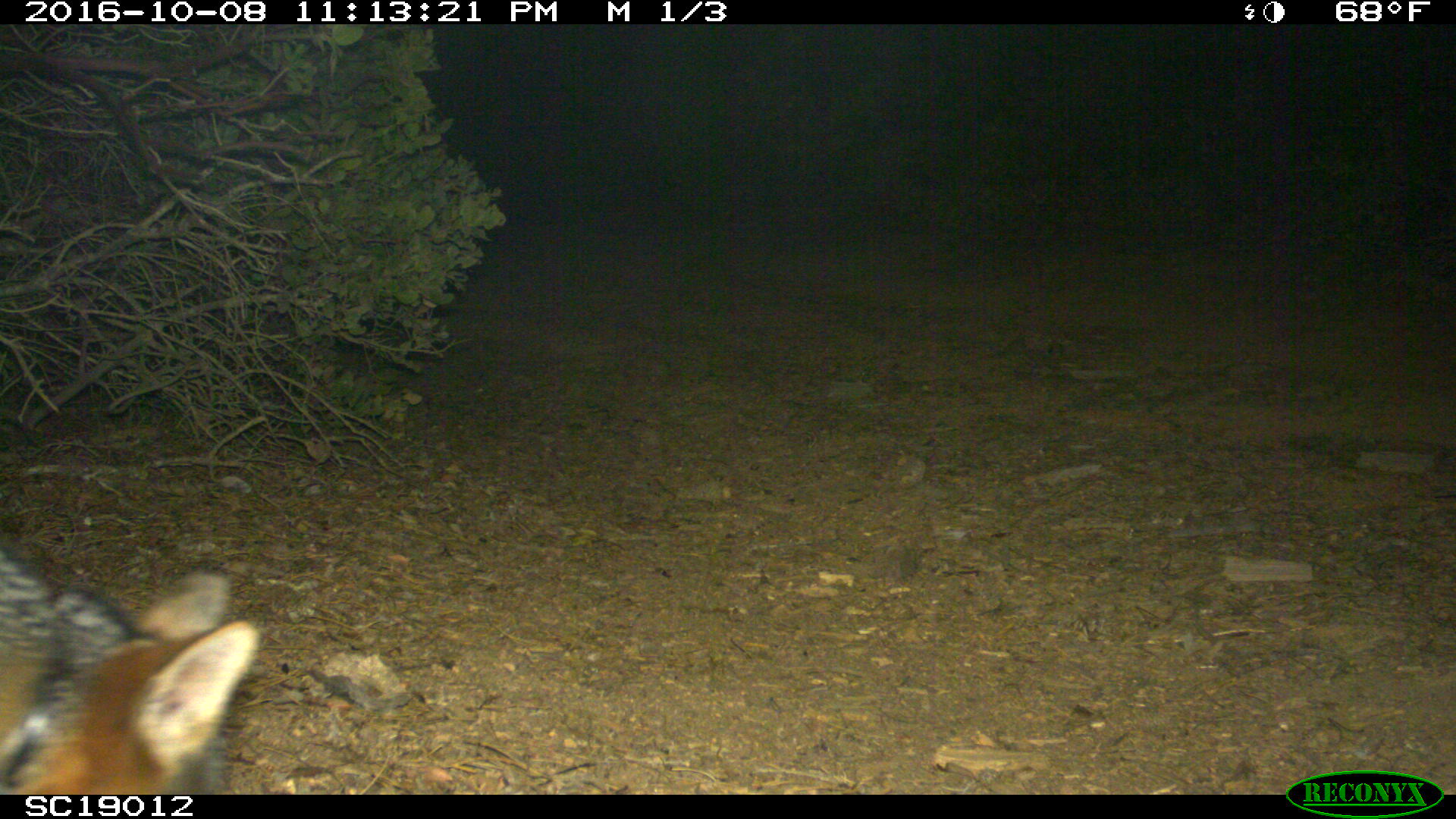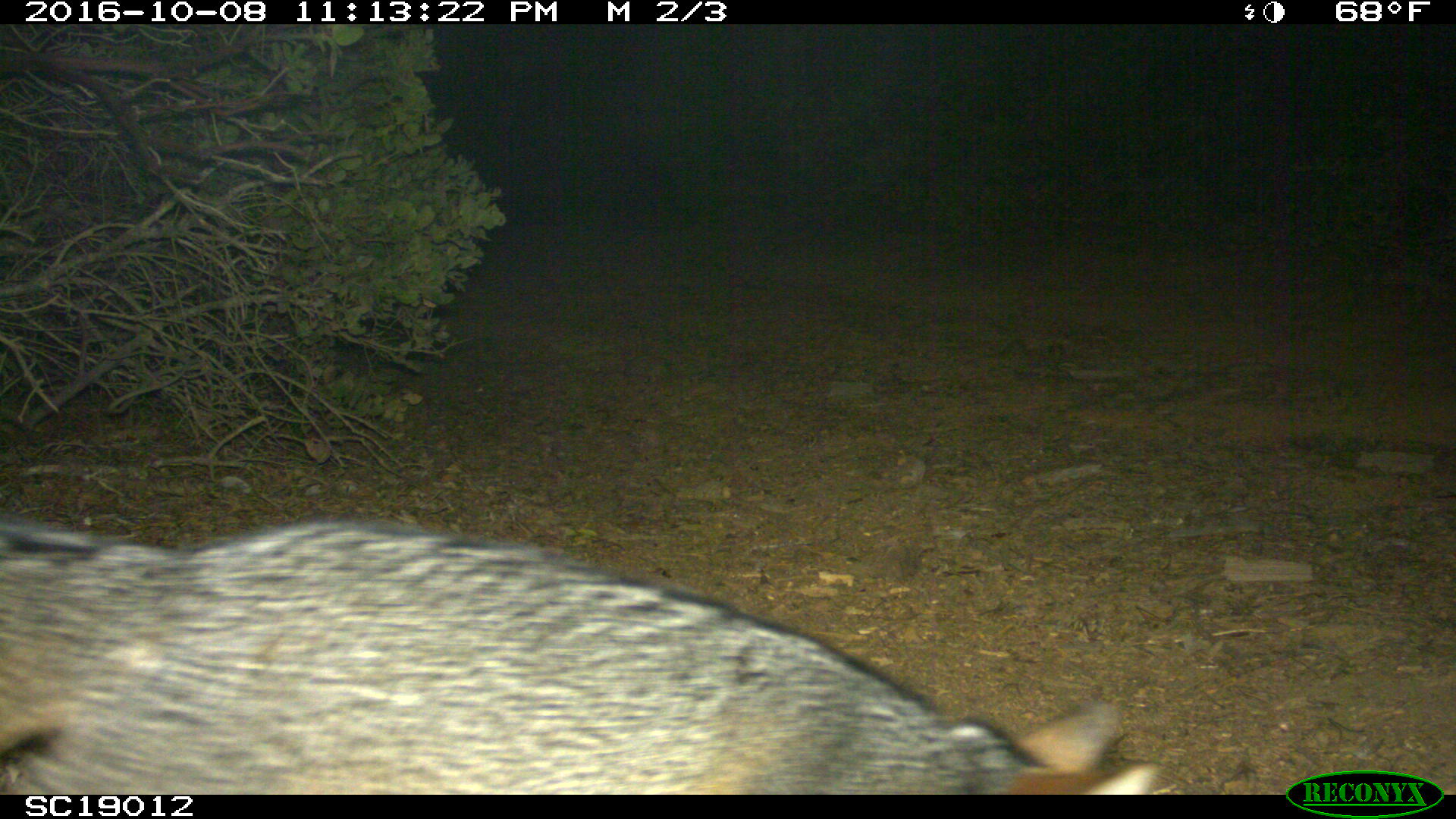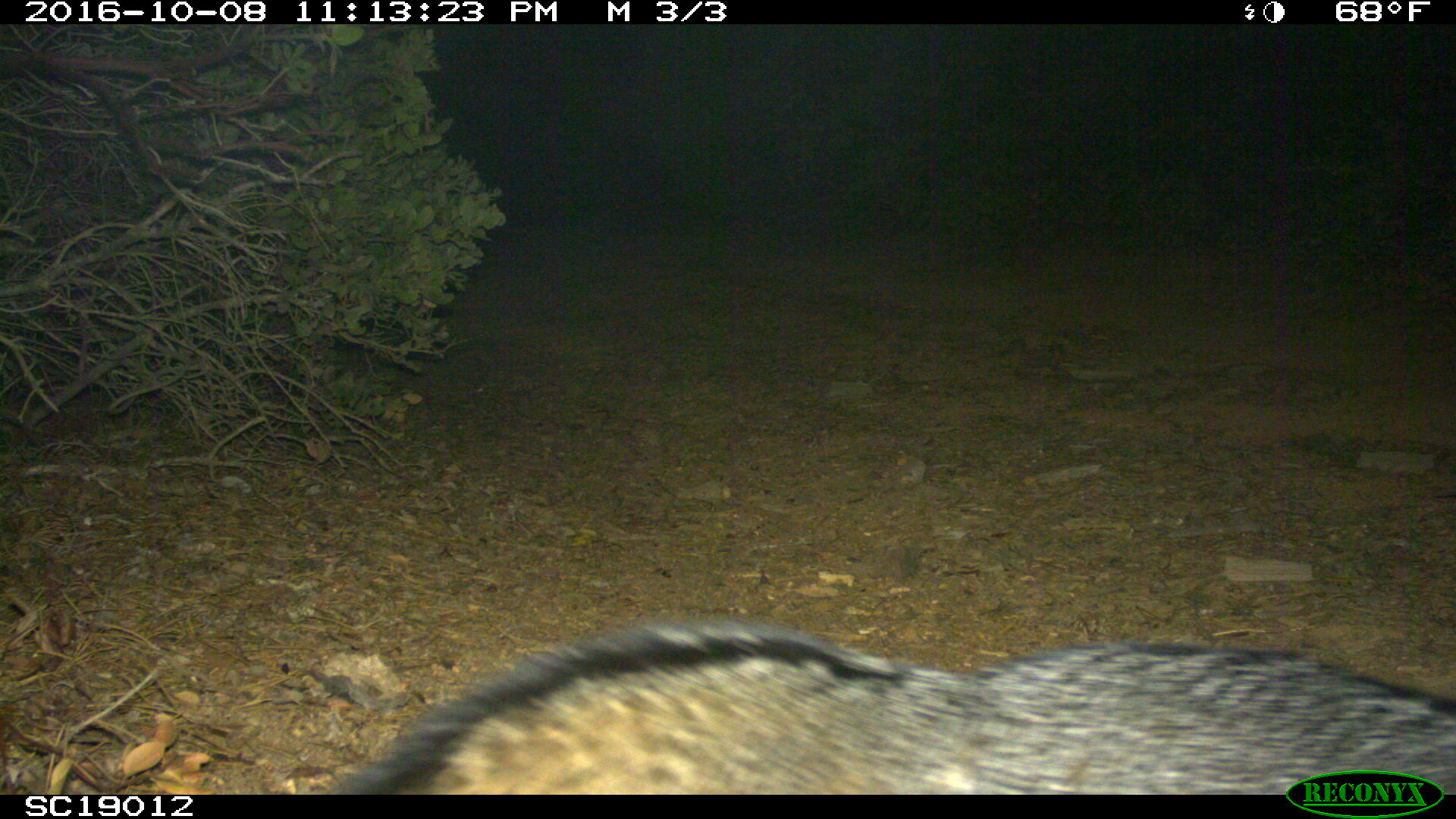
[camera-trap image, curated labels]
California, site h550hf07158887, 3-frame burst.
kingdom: Animalia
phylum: Chordata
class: Mammalia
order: Carnivora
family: Canidae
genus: Urocyon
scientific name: Urocyon littoralis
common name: island fox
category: fox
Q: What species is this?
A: Fox (island fox) (Urocyon littoralis).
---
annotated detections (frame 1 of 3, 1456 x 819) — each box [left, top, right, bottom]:
fox: [0, 554, 260, 795]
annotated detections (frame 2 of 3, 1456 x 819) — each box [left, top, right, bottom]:
fox: [0, 522, 1160, 790]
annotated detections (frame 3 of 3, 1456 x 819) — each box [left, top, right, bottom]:
fox: [318, 620, 1452, 794]